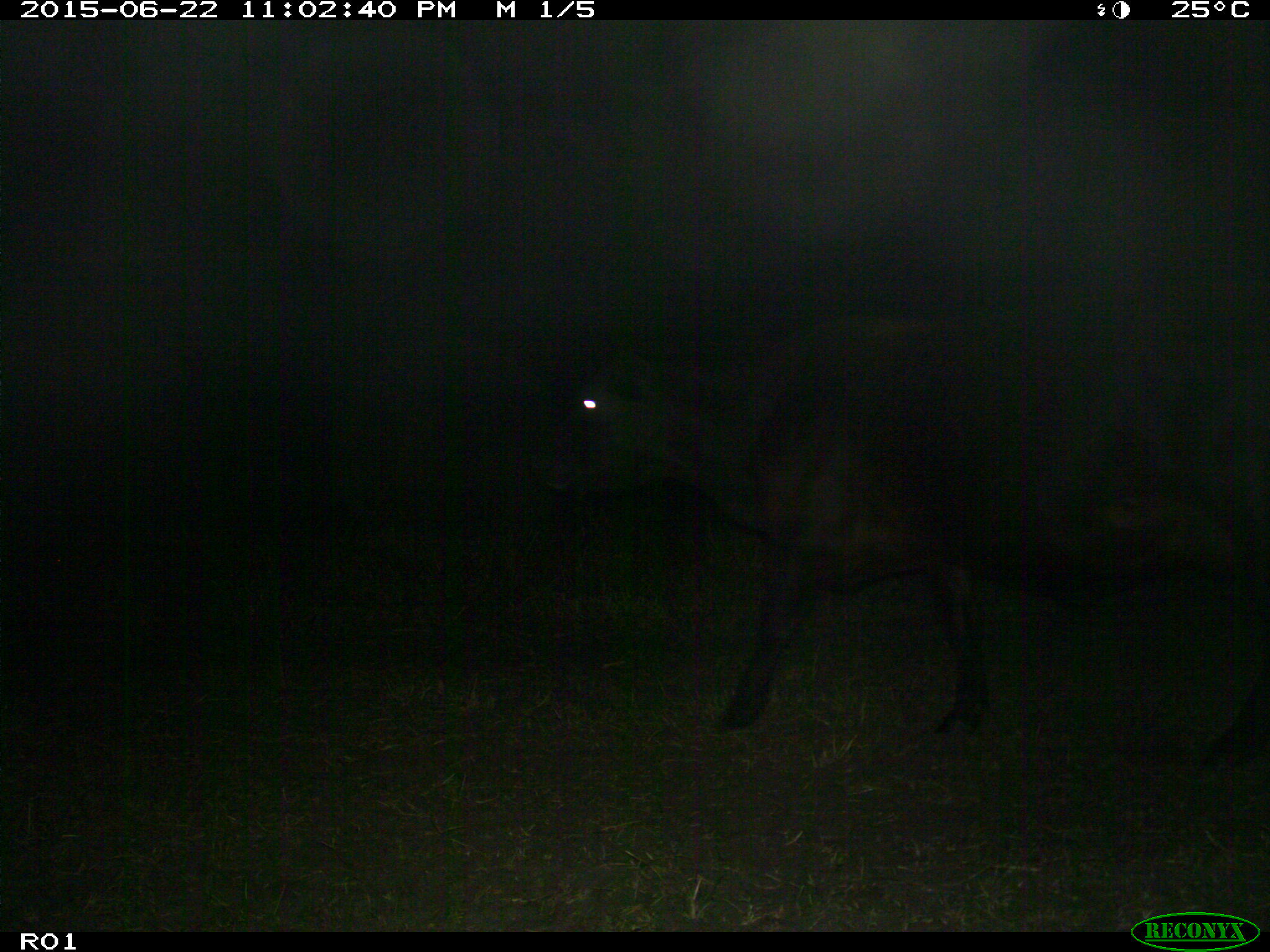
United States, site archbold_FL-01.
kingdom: Animalia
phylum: Chordata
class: Mammalia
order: Artiodactyla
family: Bovidae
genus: Bos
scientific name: Bos taurus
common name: domestic cow